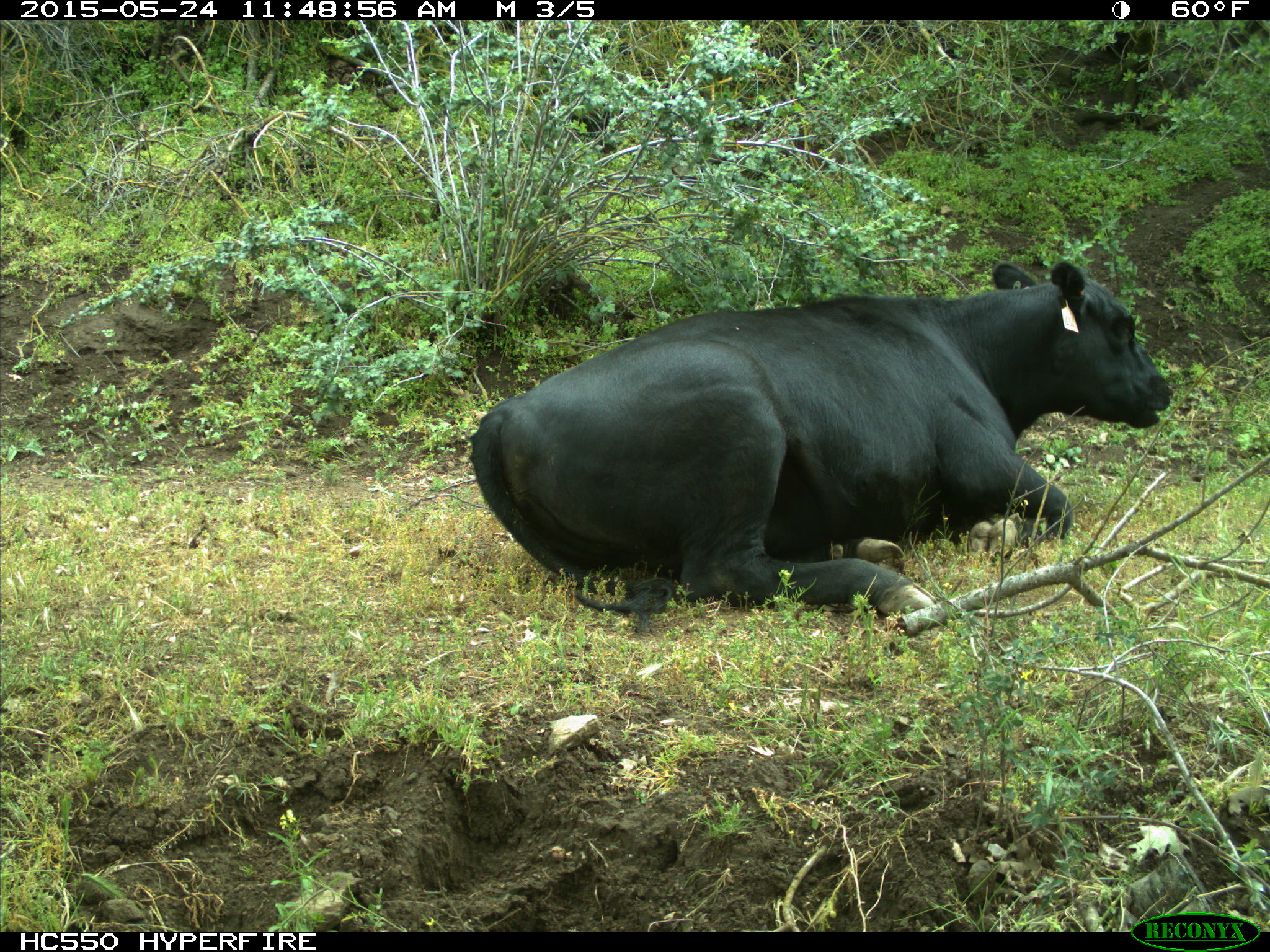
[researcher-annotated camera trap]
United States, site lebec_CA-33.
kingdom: Animalia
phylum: Chordata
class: Mammalia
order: Artiodactyla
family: Bovidae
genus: Bos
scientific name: Bos taurus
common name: domestic cow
Bos taurus (domestic cow).